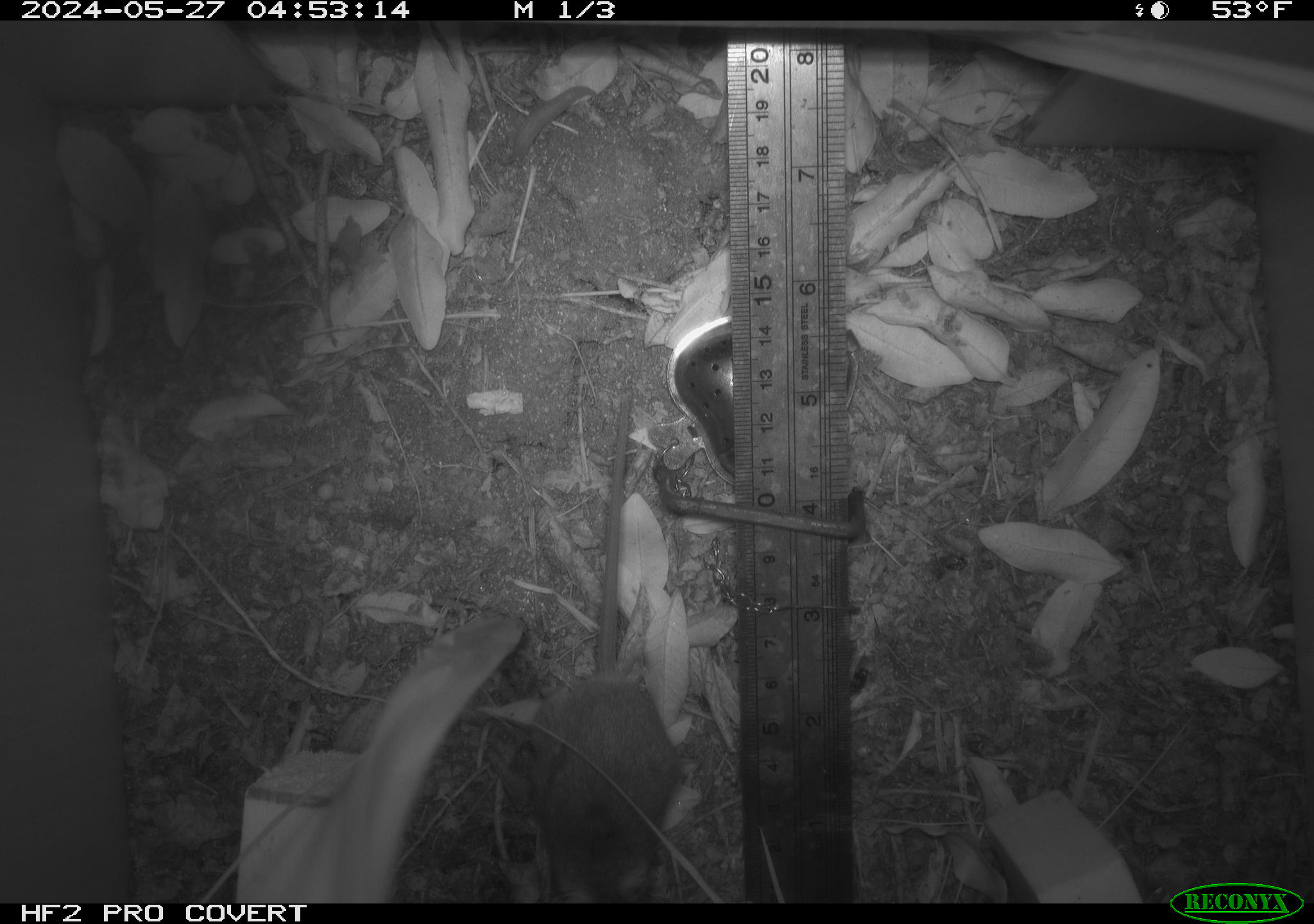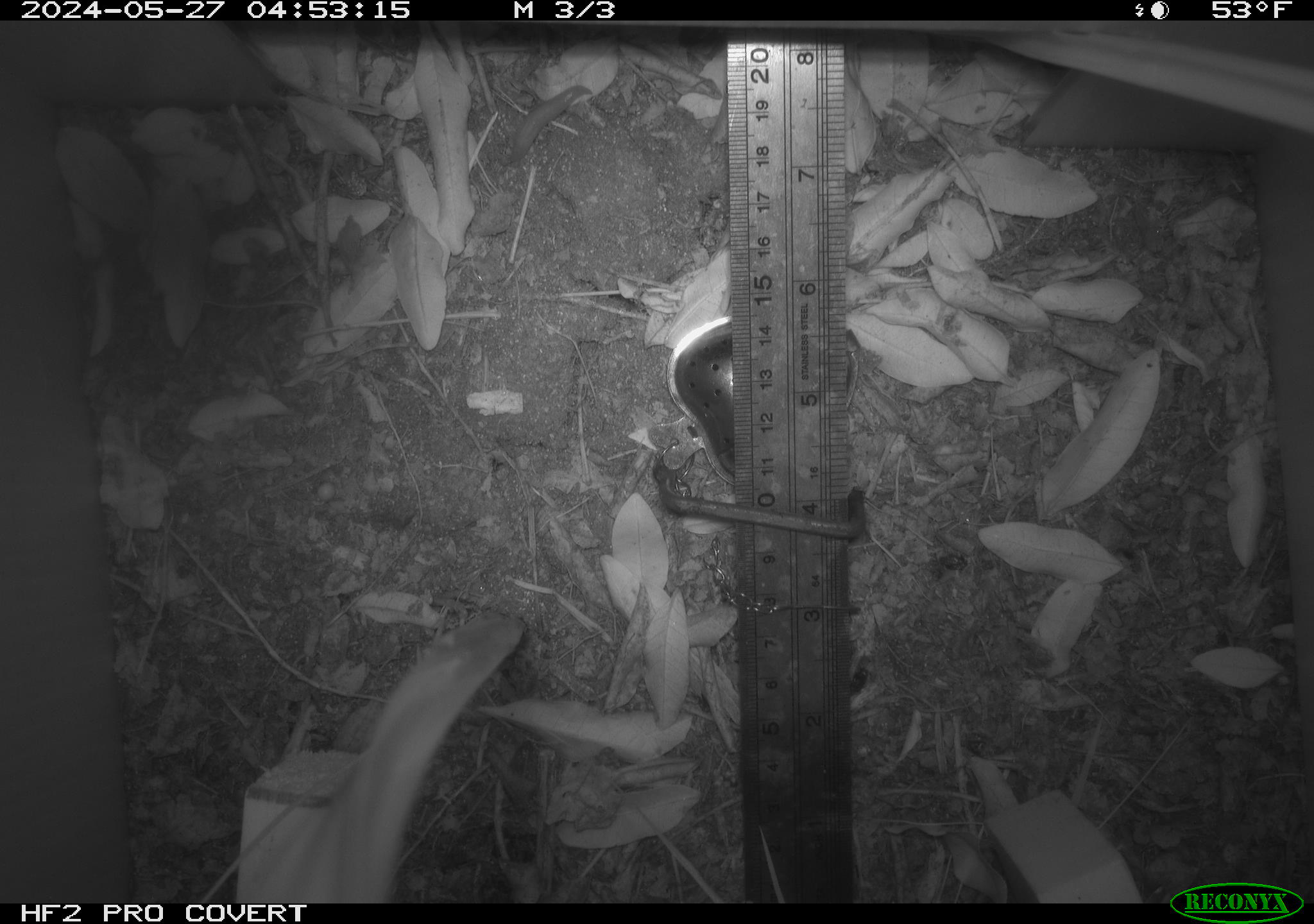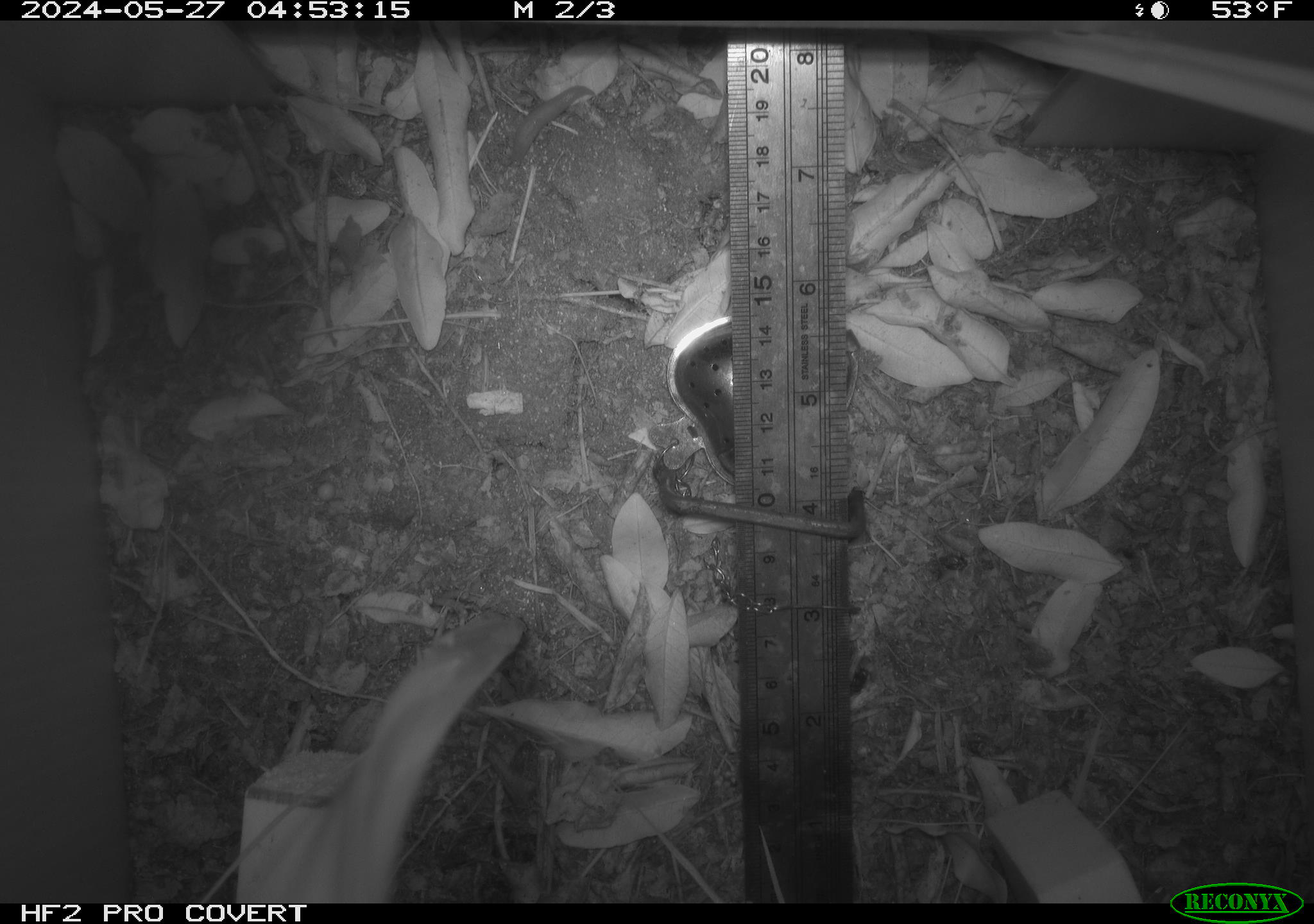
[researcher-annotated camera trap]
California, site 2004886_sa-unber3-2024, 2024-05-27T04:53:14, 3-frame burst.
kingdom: Animalia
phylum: Chordata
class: Mammalia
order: Rodentia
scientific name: Rodentia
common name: mouse species